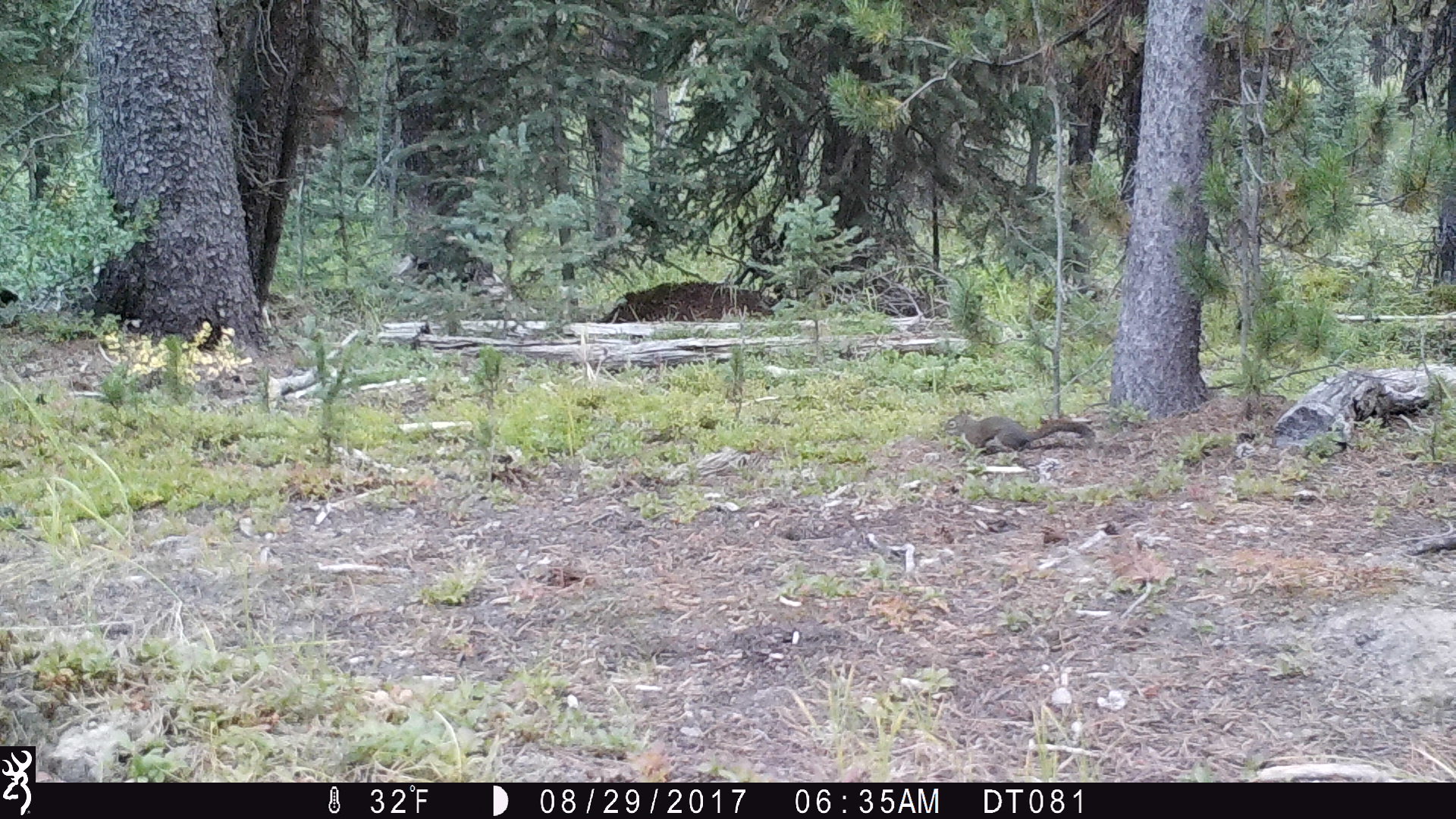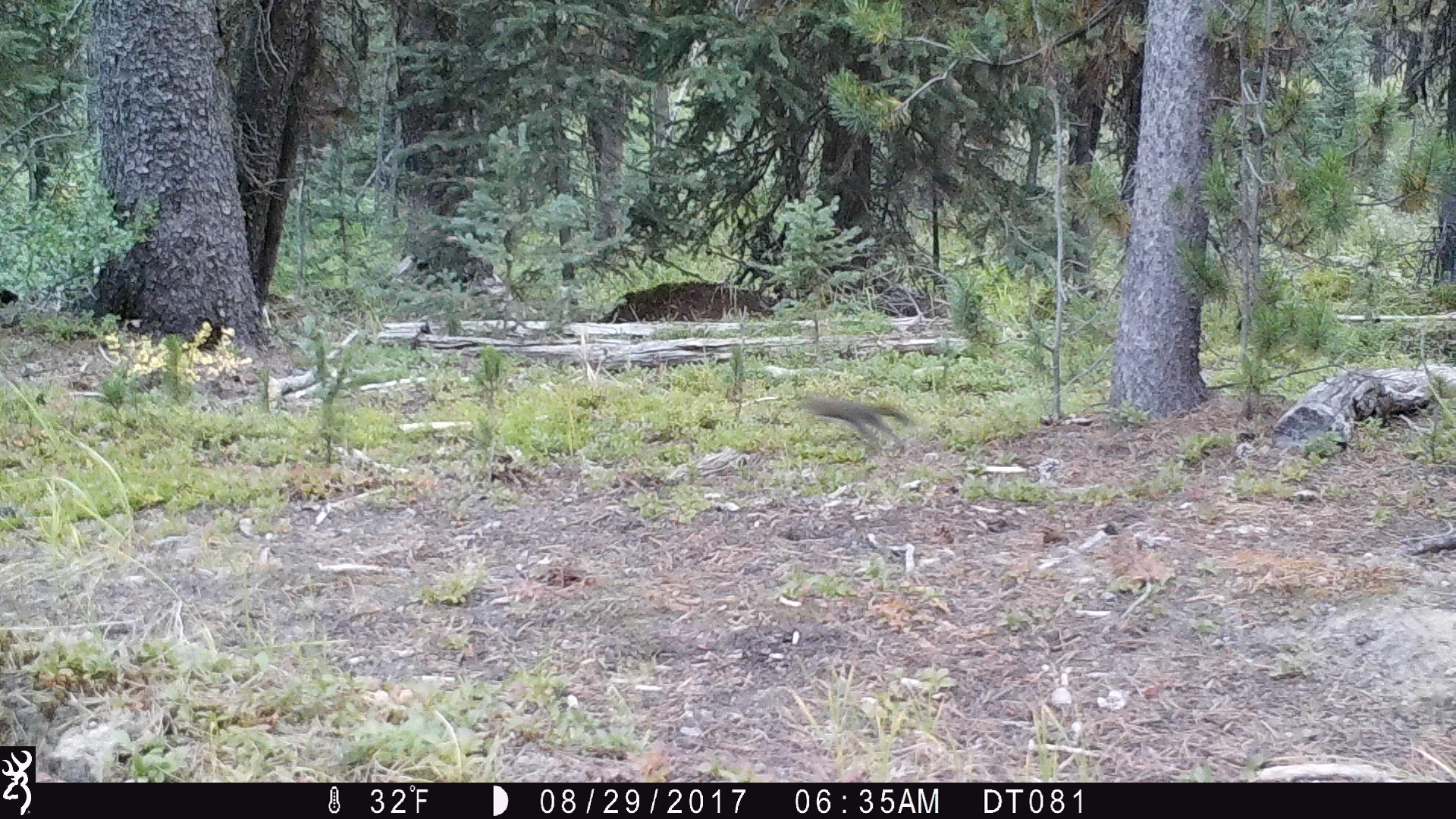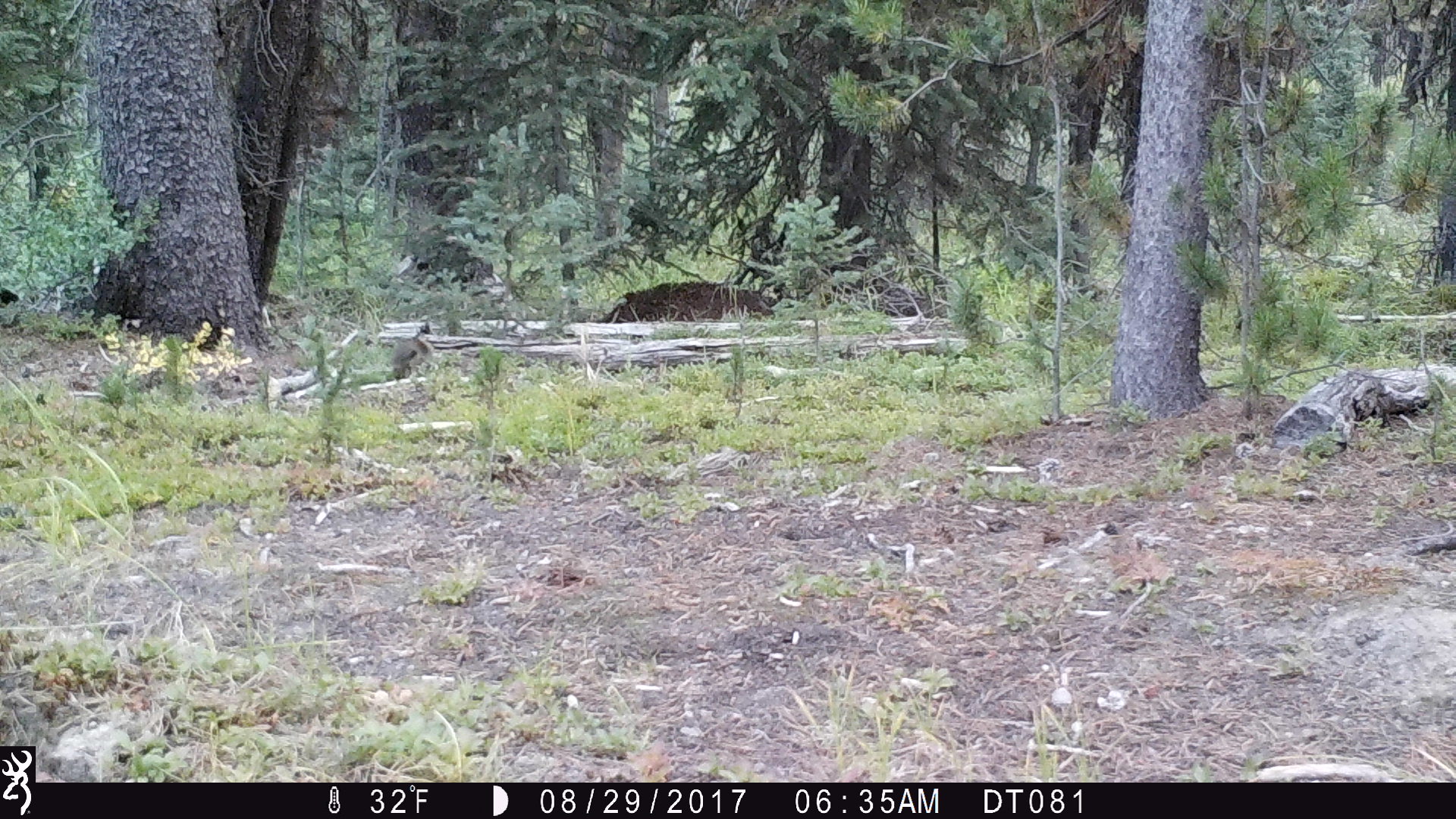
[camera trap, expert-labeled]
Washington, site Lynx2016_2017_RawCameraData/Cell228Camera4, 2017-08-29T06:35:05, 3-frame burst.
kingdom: Animalia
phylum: Chordata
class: Mammalia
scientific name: Mammalia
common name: small mammal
Small mammal (Mammalia). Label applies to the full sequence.